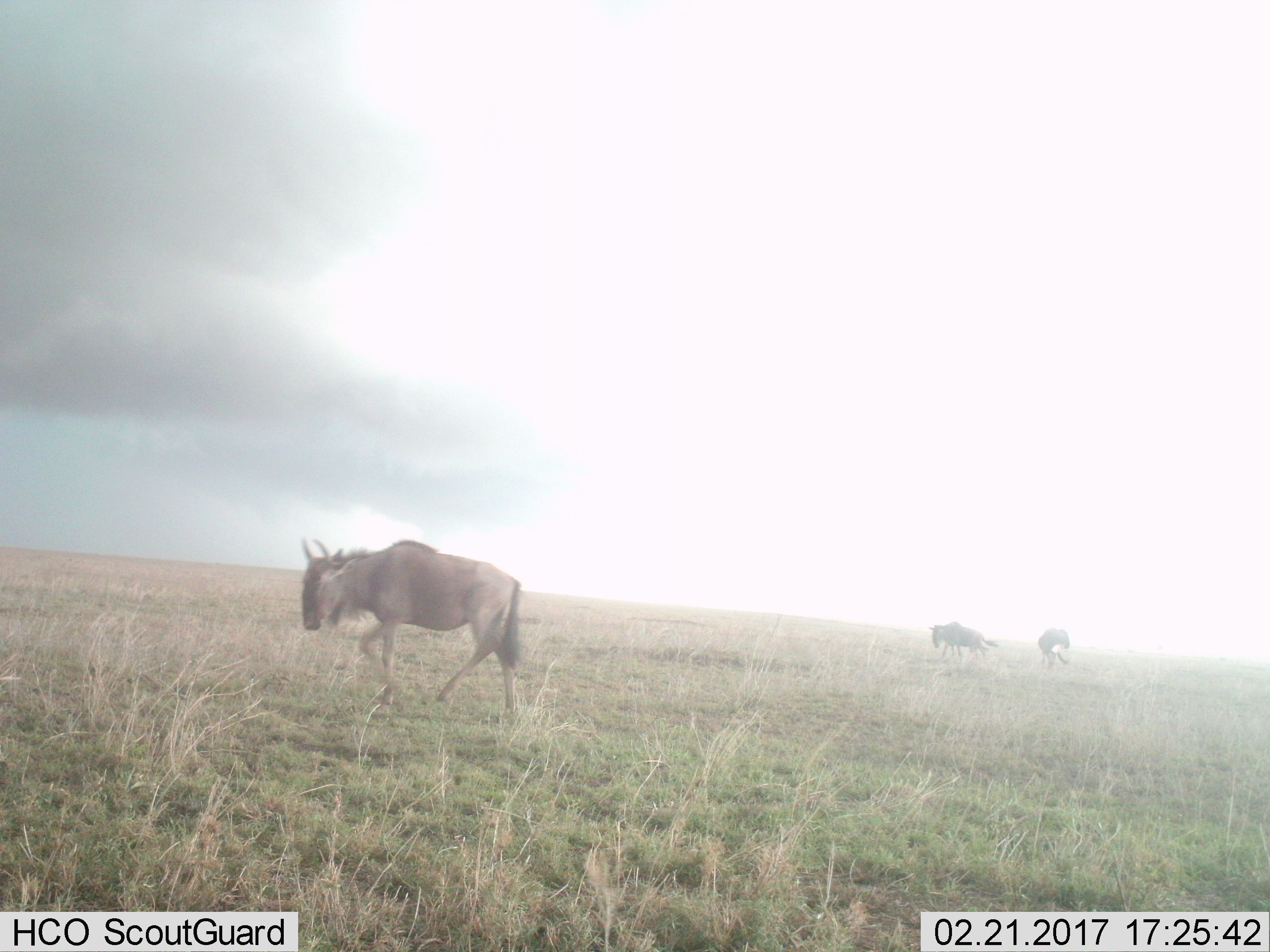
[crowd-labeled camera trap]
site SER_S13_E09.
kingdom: Animalia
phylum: Chordata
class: Mammalia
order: Artiodactyla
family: Bovidae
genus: Connochaetes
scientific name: Connochaetes taurinus taurinus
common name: blue wildebeest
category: wildebeestblue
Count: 3.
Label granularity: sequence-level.